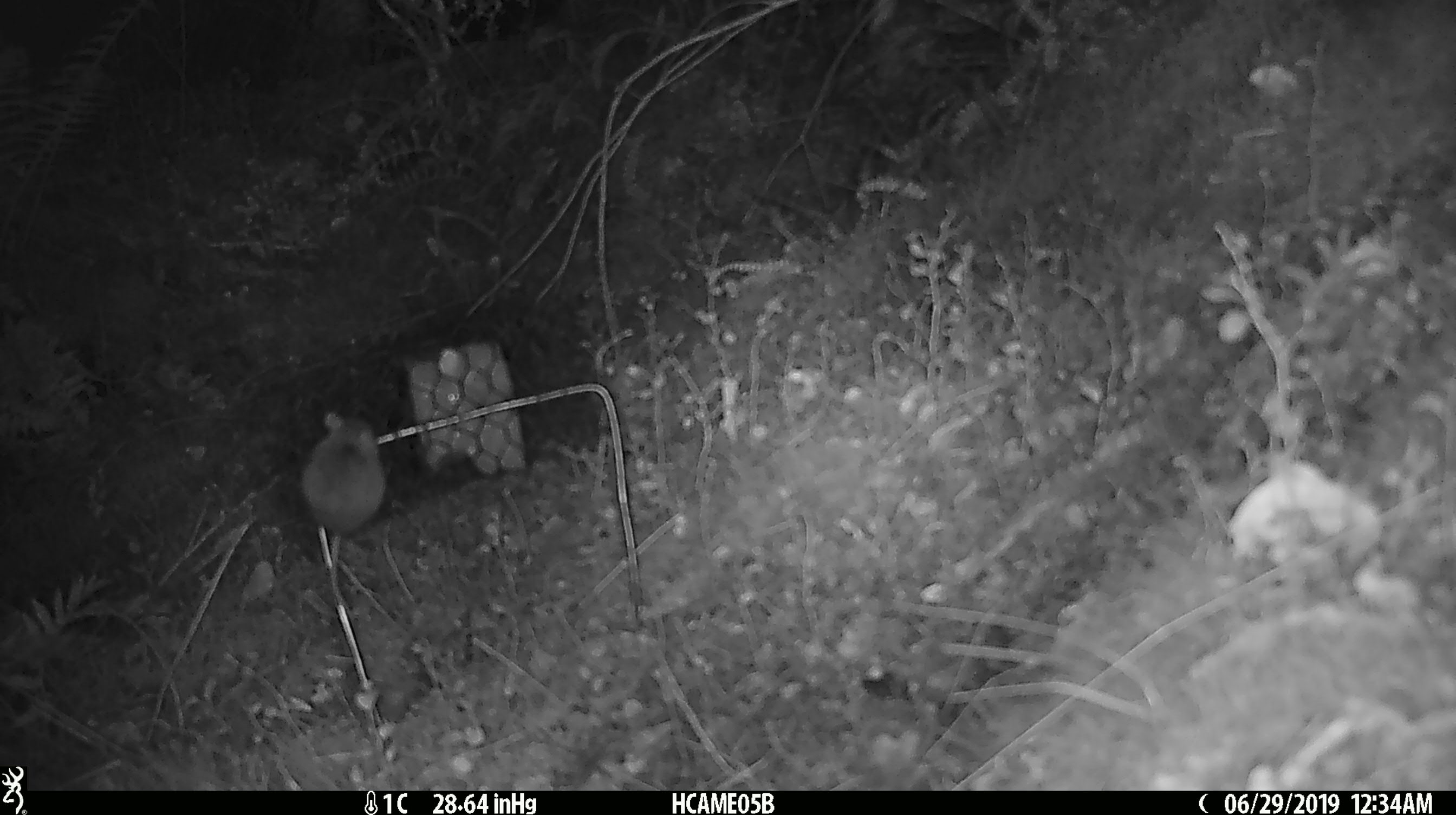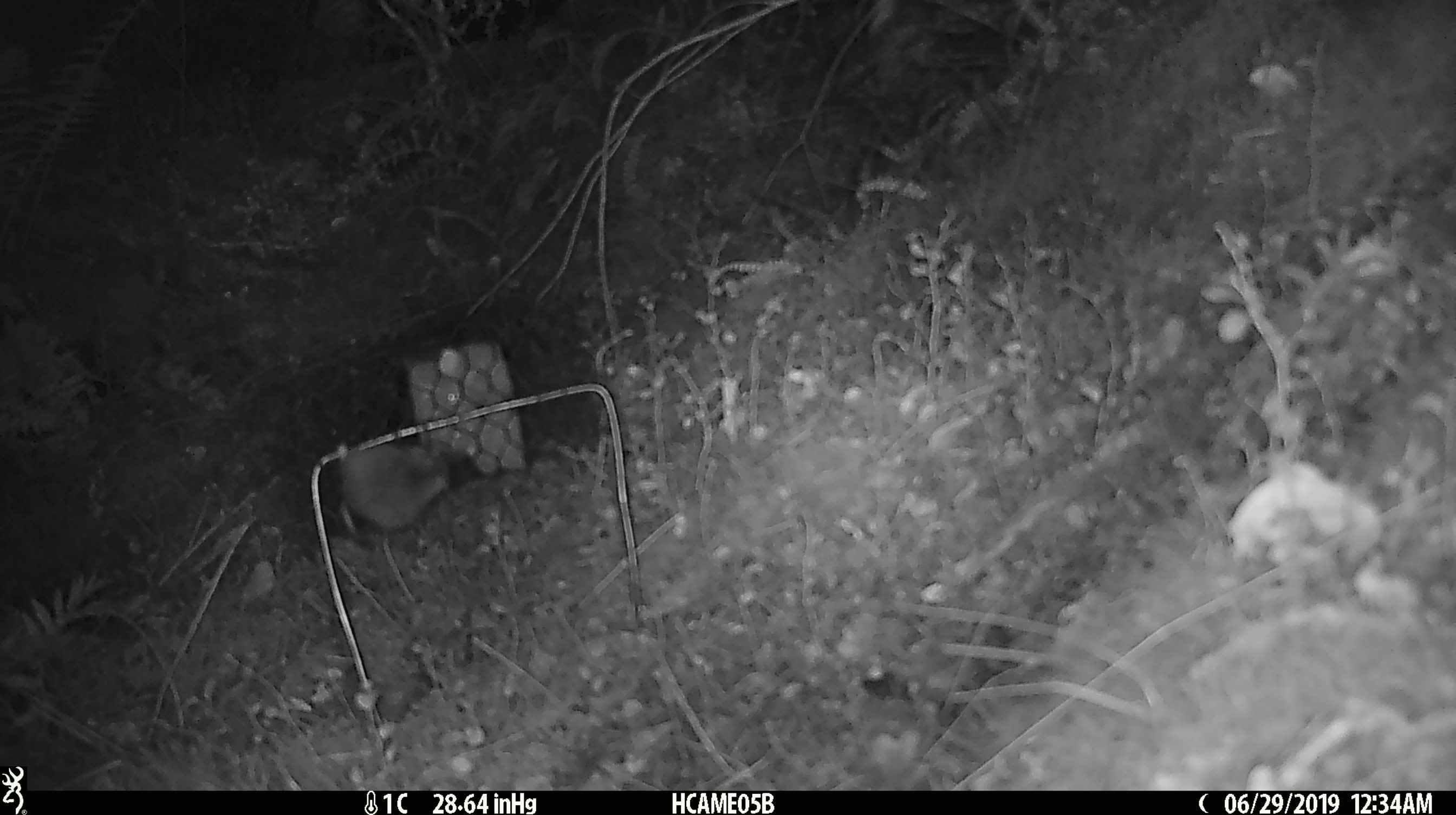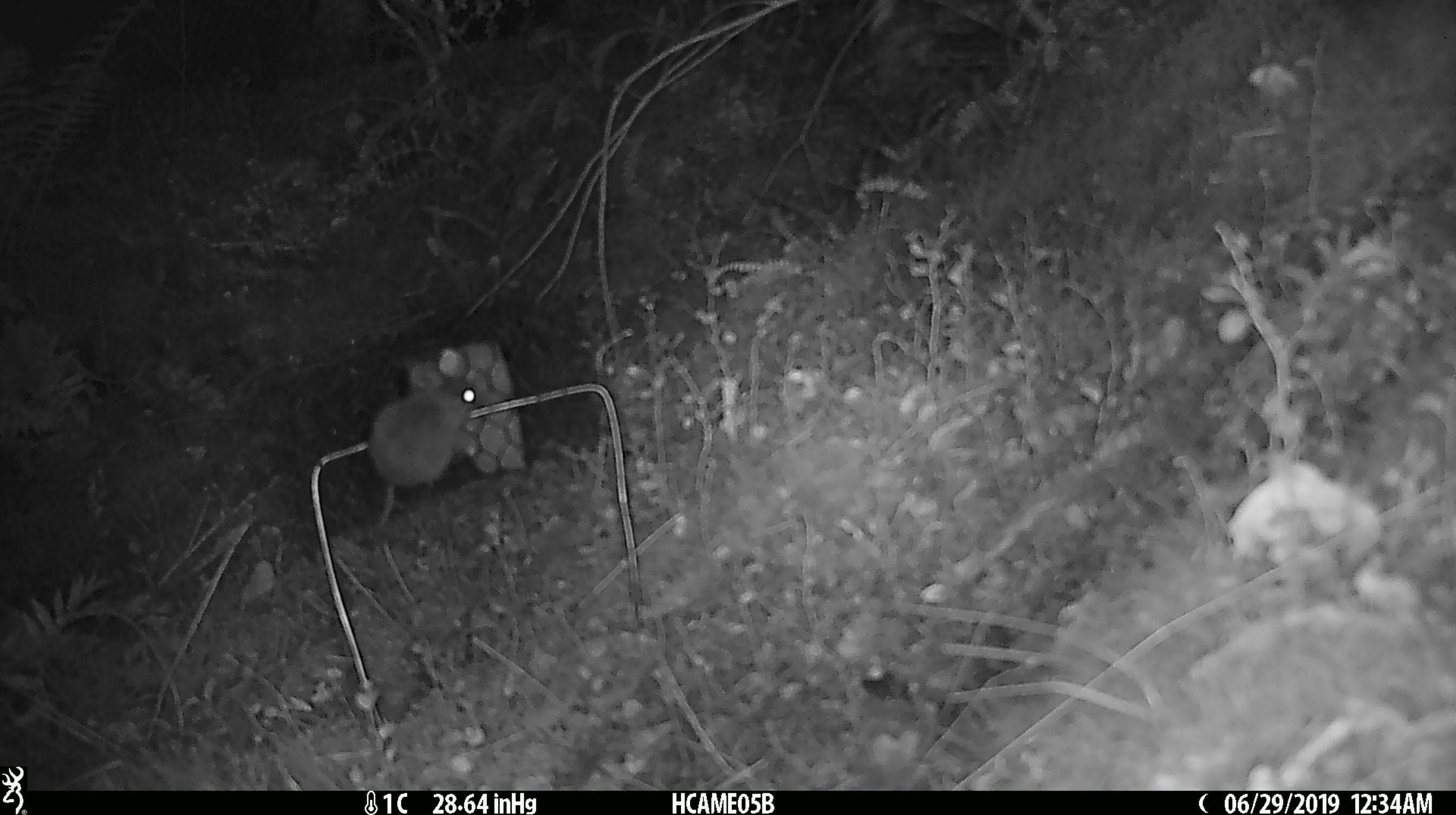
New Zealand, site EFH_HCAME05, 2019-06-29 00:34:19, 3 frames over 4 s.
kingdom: Animalia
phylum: Chordata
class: Mammalia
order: Rodentia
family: Muridae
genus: Mus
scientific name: Mus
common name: mouse